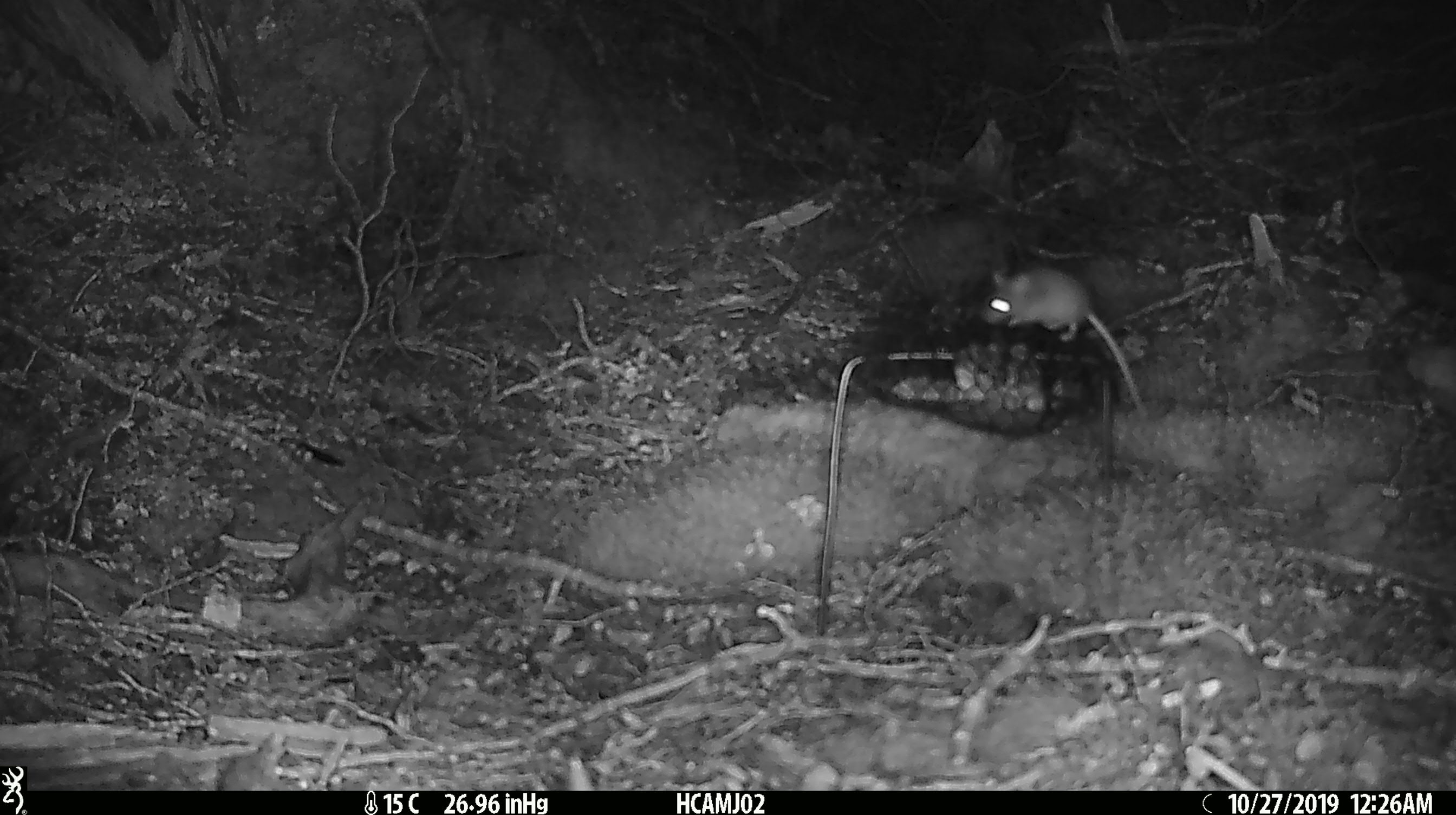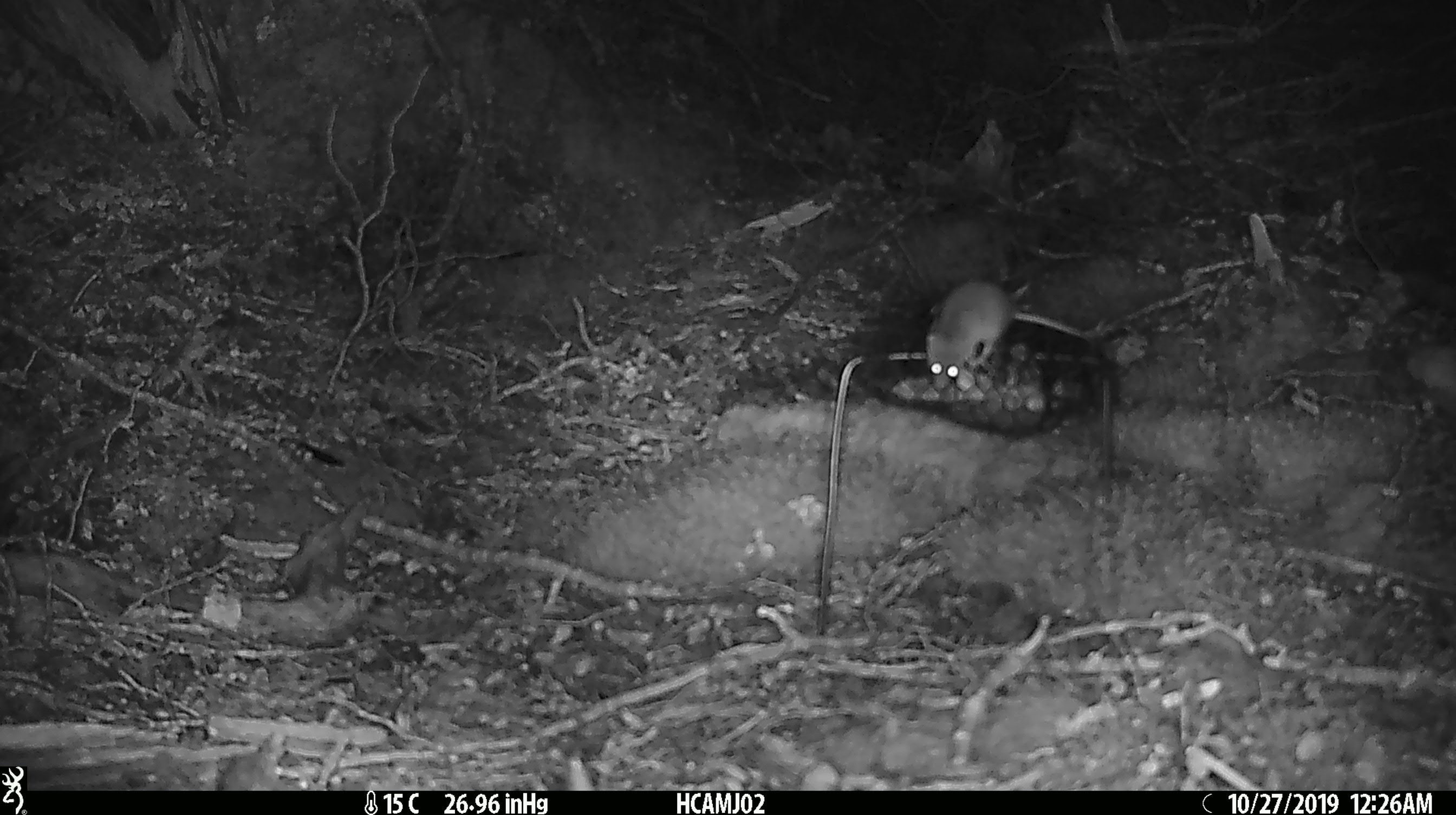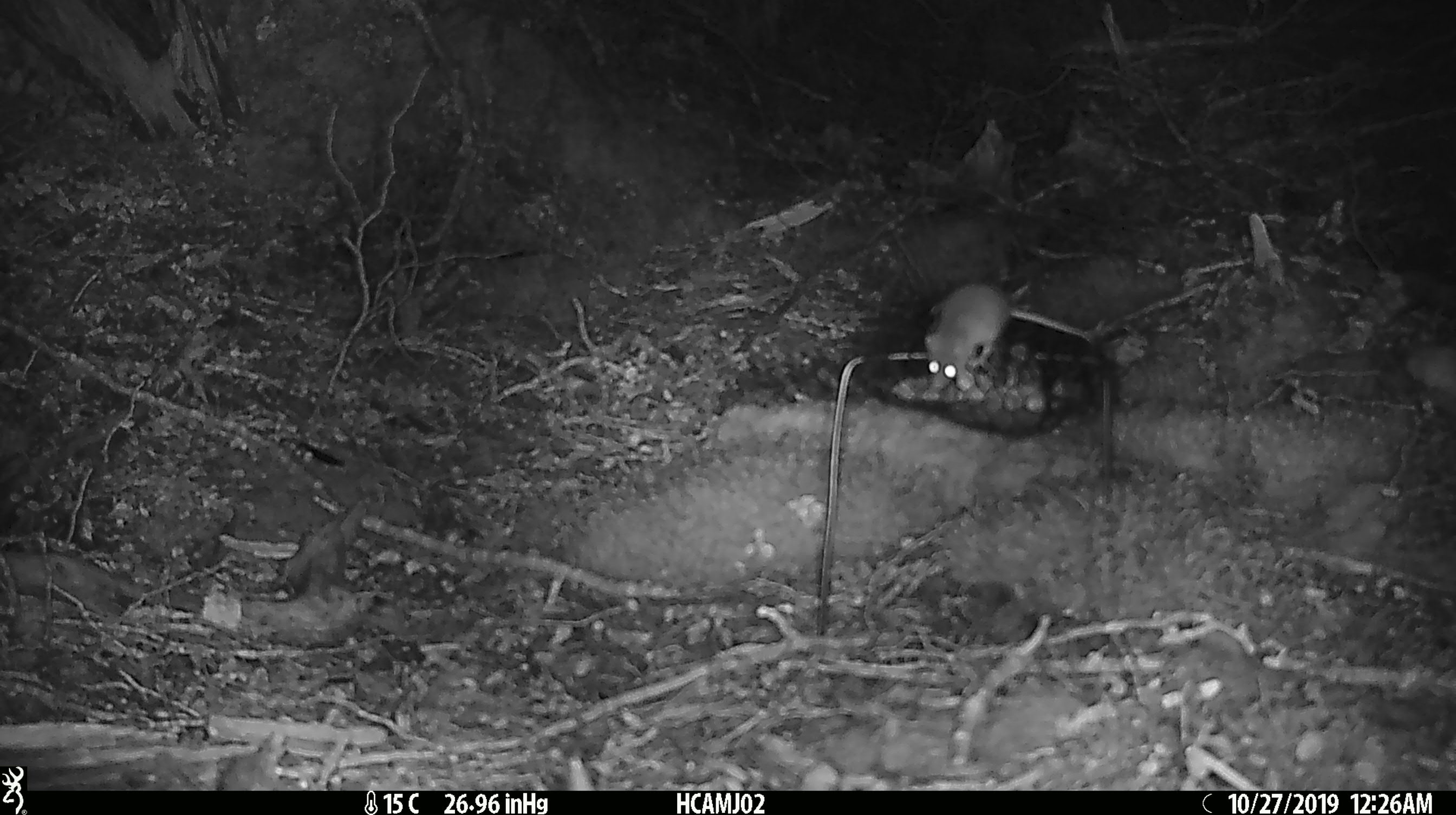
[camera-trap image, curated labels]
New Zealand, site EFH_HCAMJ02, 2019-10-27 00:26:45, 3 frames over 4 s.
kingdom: Animalia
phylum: Chordata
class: Mammalia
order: Rodentia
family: Muridae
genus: Mus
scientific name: Mus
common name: mouse